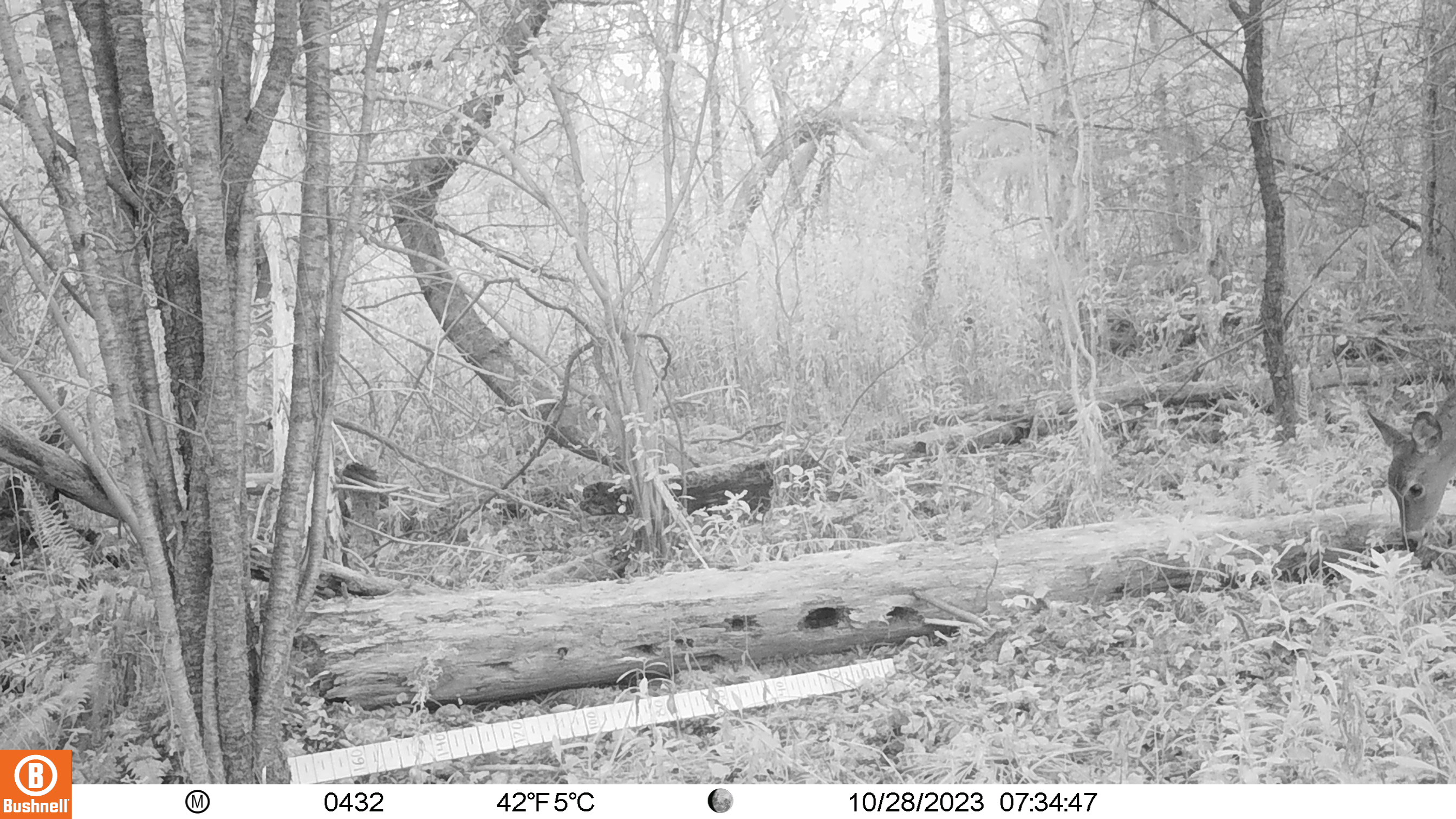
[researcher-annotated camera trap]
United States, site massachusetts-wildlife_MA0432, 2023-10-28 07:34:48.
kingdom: Animalia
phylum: Chordata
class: Mammalia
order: Artiodactyla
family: Cervidae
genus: Odocoileus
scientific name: Odocoileus virginianus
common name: white-tailed deer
White-tailed deer (Odocoileus virginianus).